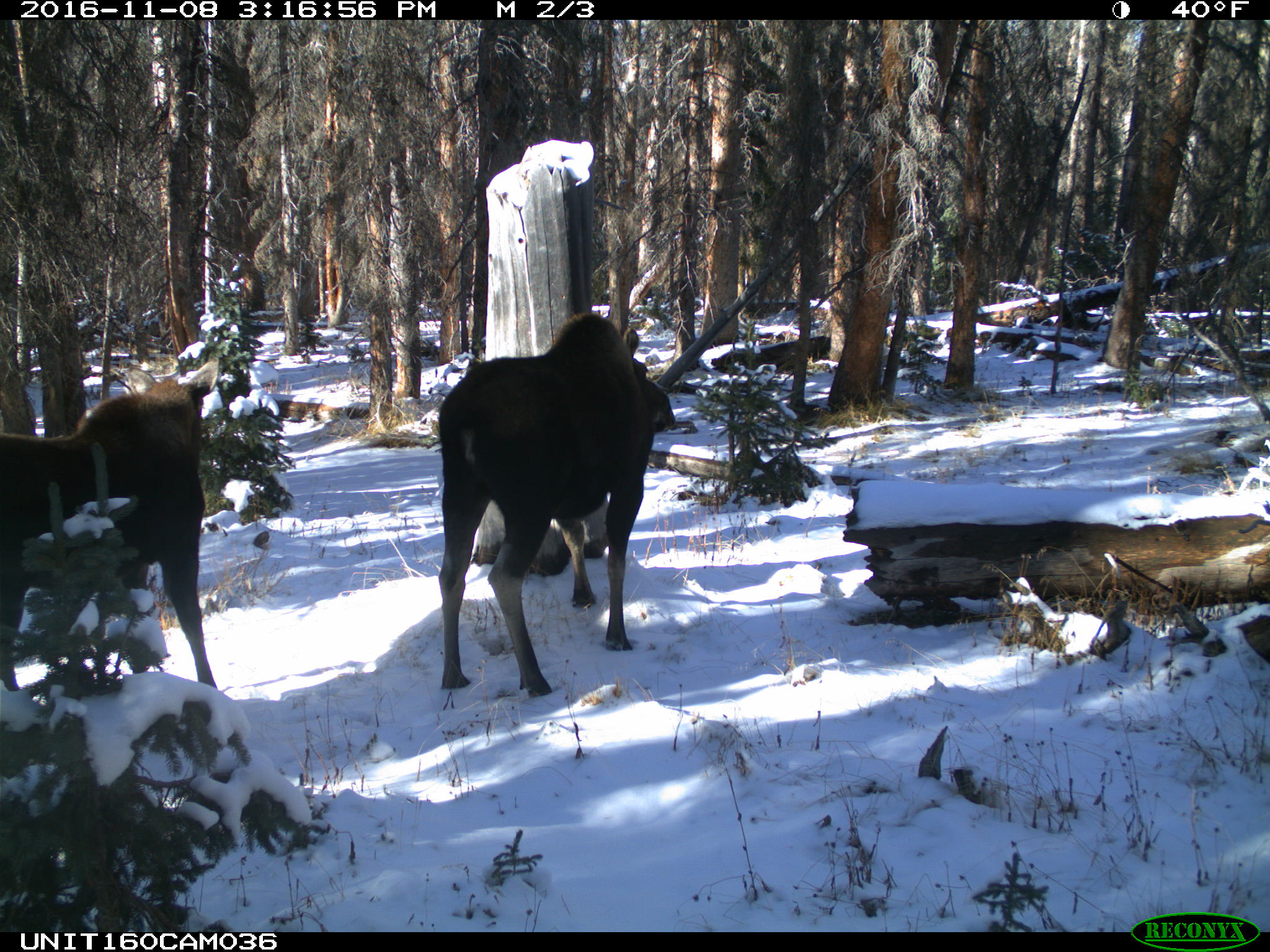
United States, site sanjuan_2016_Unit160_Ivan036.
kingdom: Animalia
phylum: Chordata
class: Mammalia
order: Artiodactyla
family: Cervidae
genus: Alces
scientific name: Alces alces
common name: moose